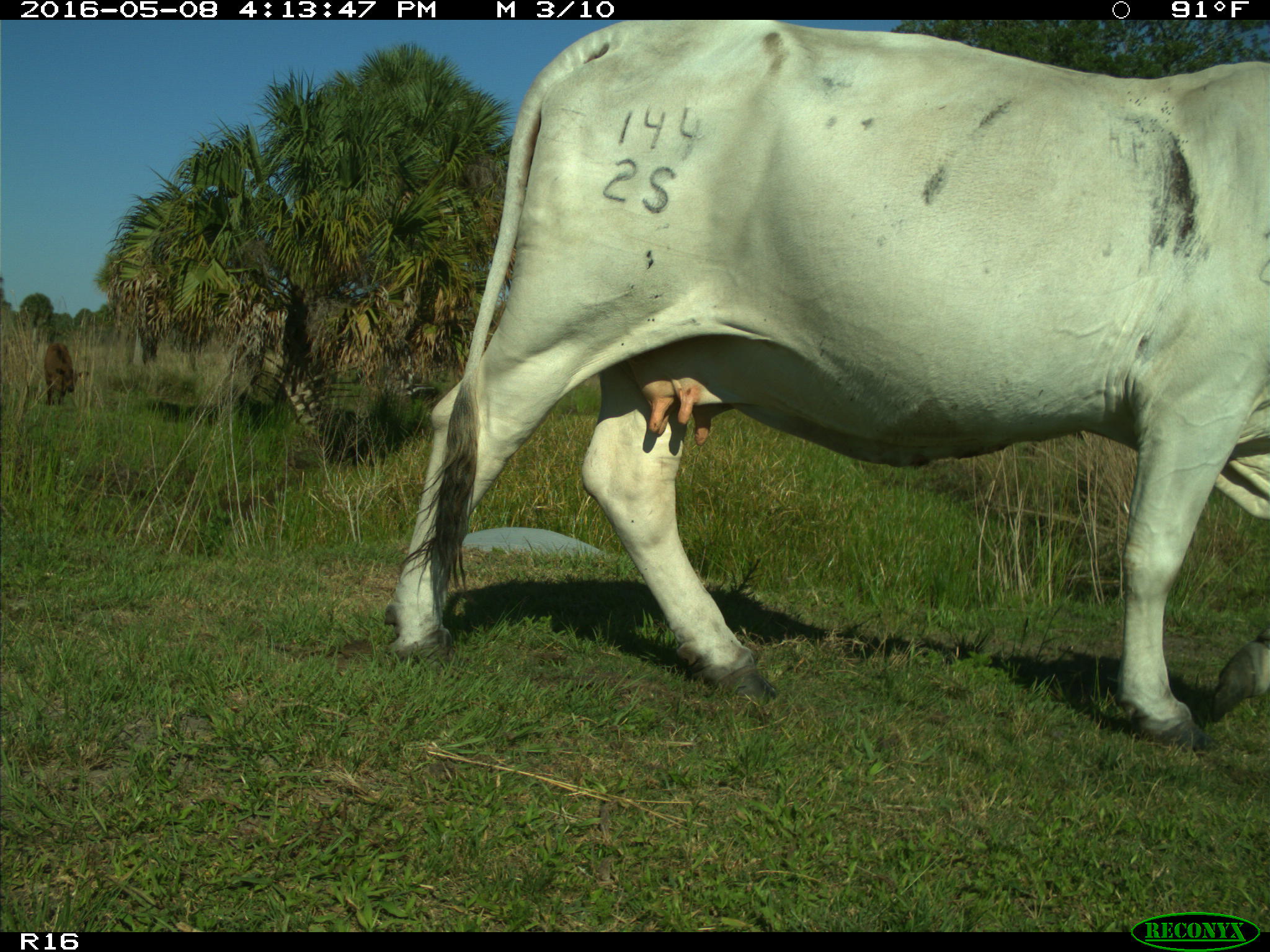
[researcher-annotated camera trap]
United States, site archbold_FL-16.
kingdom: Animalia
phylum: Chordata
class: Mammalia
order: Artiodactyla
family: Bovidae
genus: Bos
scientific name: Bos taurus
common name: domestic cow